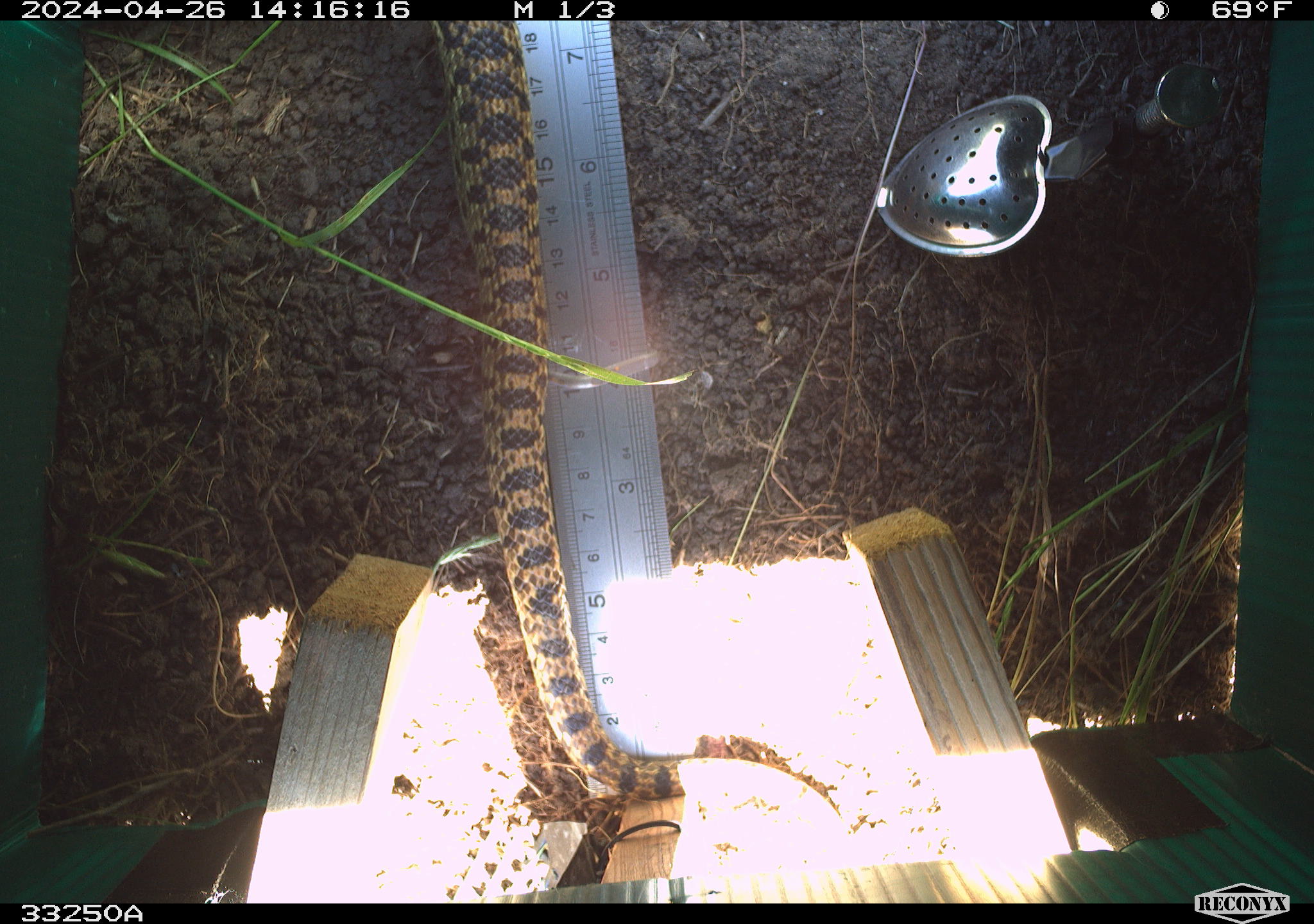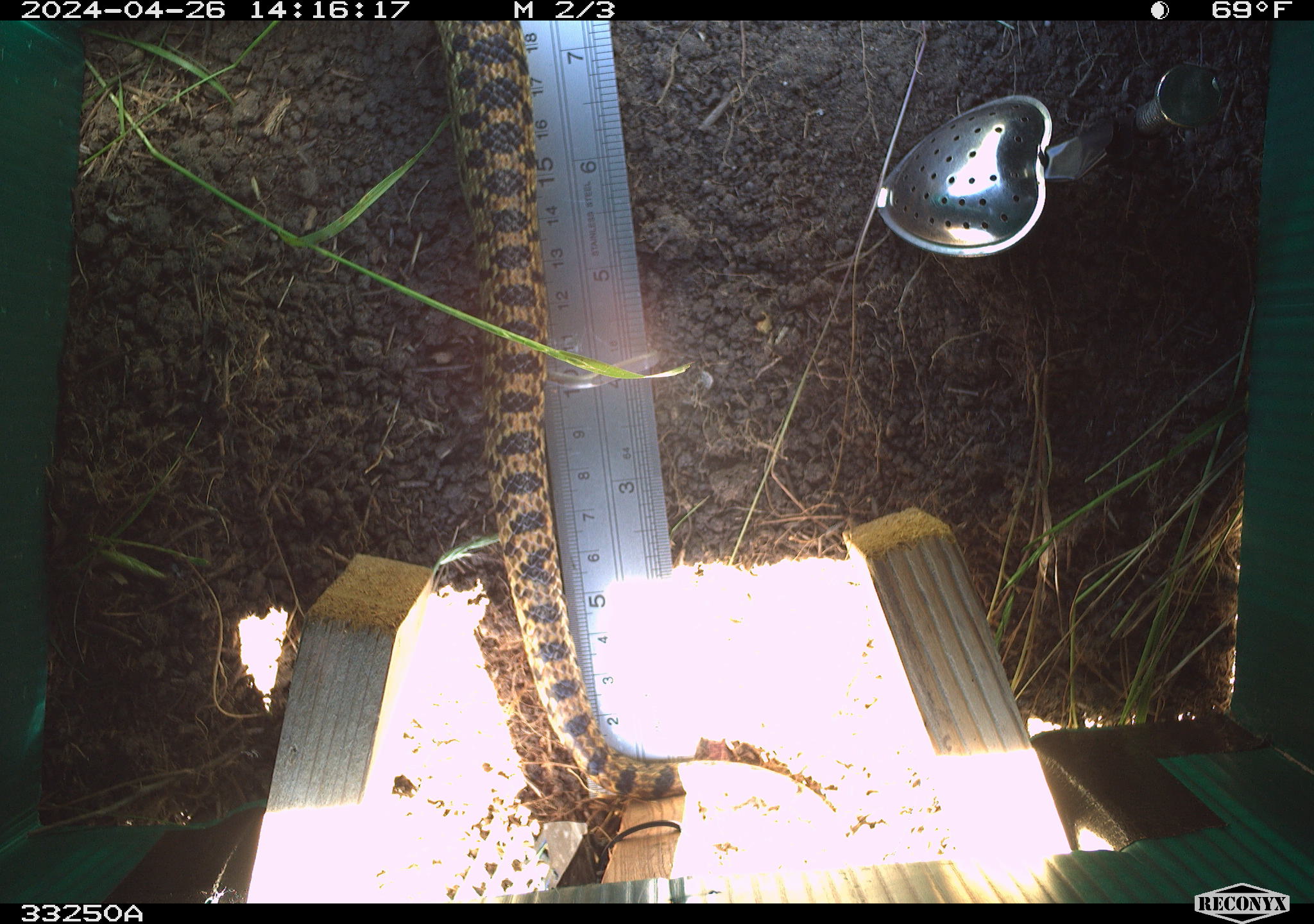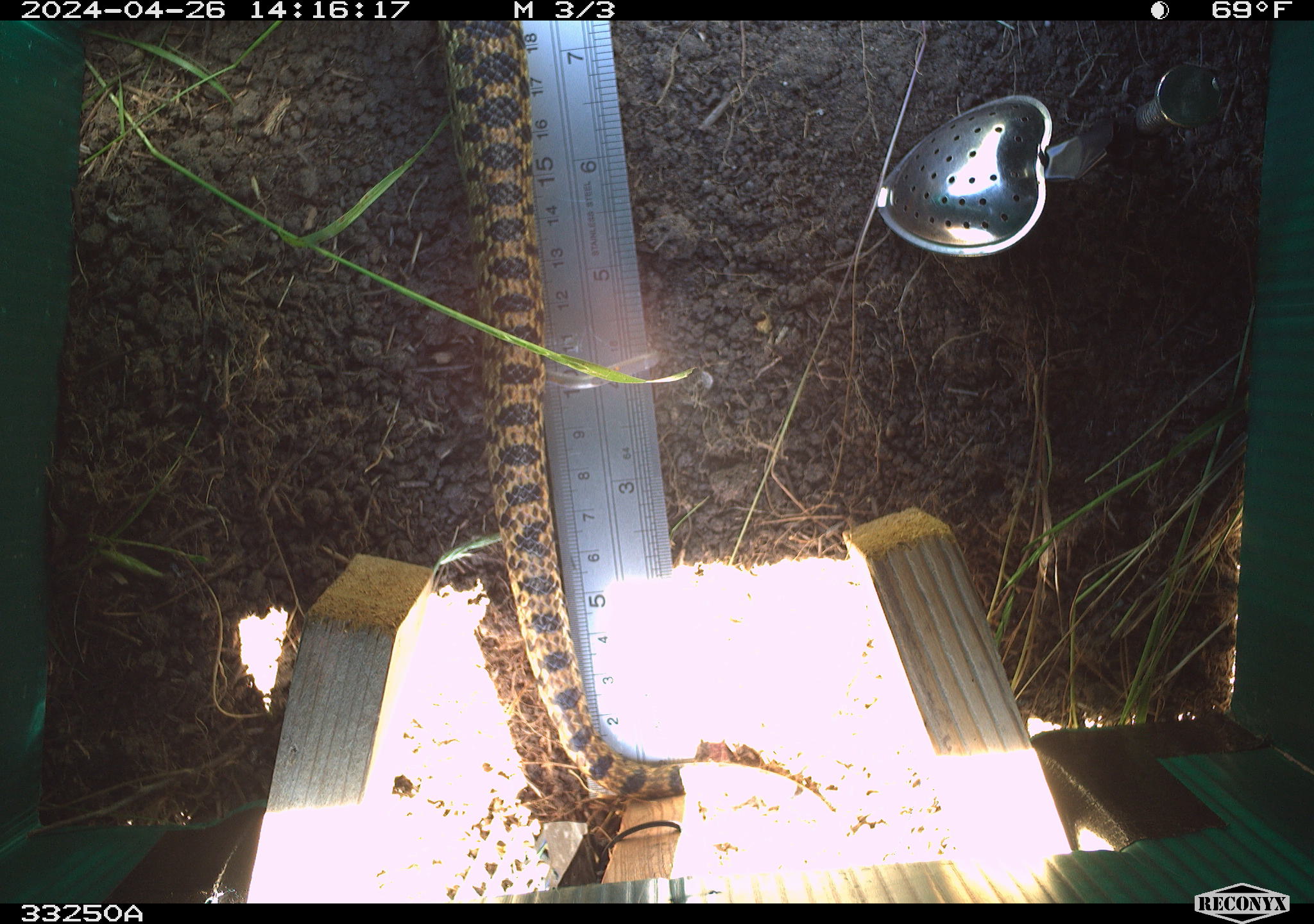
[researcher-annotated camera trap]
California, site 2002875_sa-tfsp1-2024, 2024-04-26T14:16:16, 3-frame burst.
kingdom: Animalia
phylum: Chordata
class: Reptilia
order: Squamata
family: Colubridae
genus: Pituophis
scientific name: Pituophis catenifer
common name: gophersnake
Gophersnake (Pituophis catenifer).